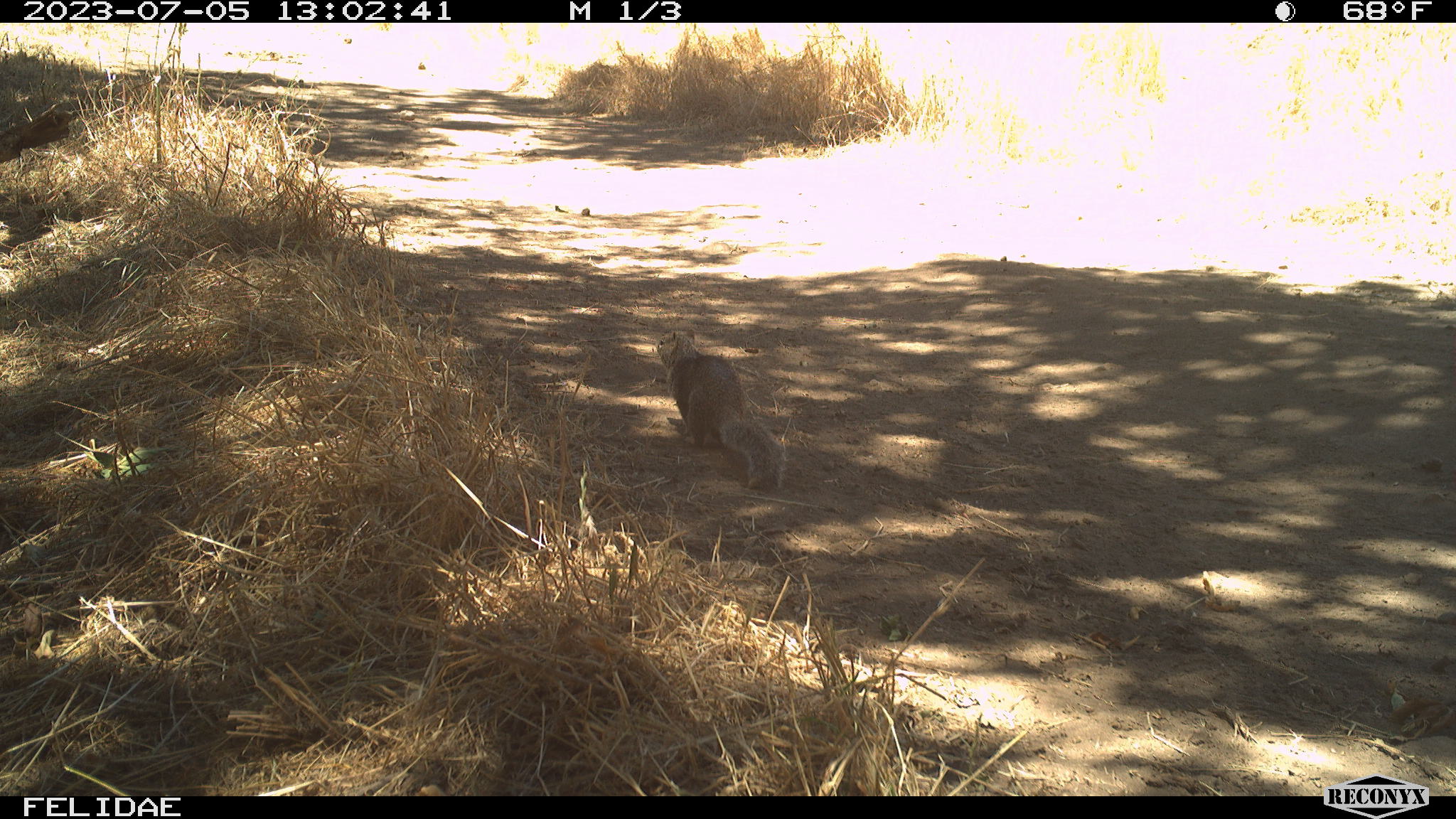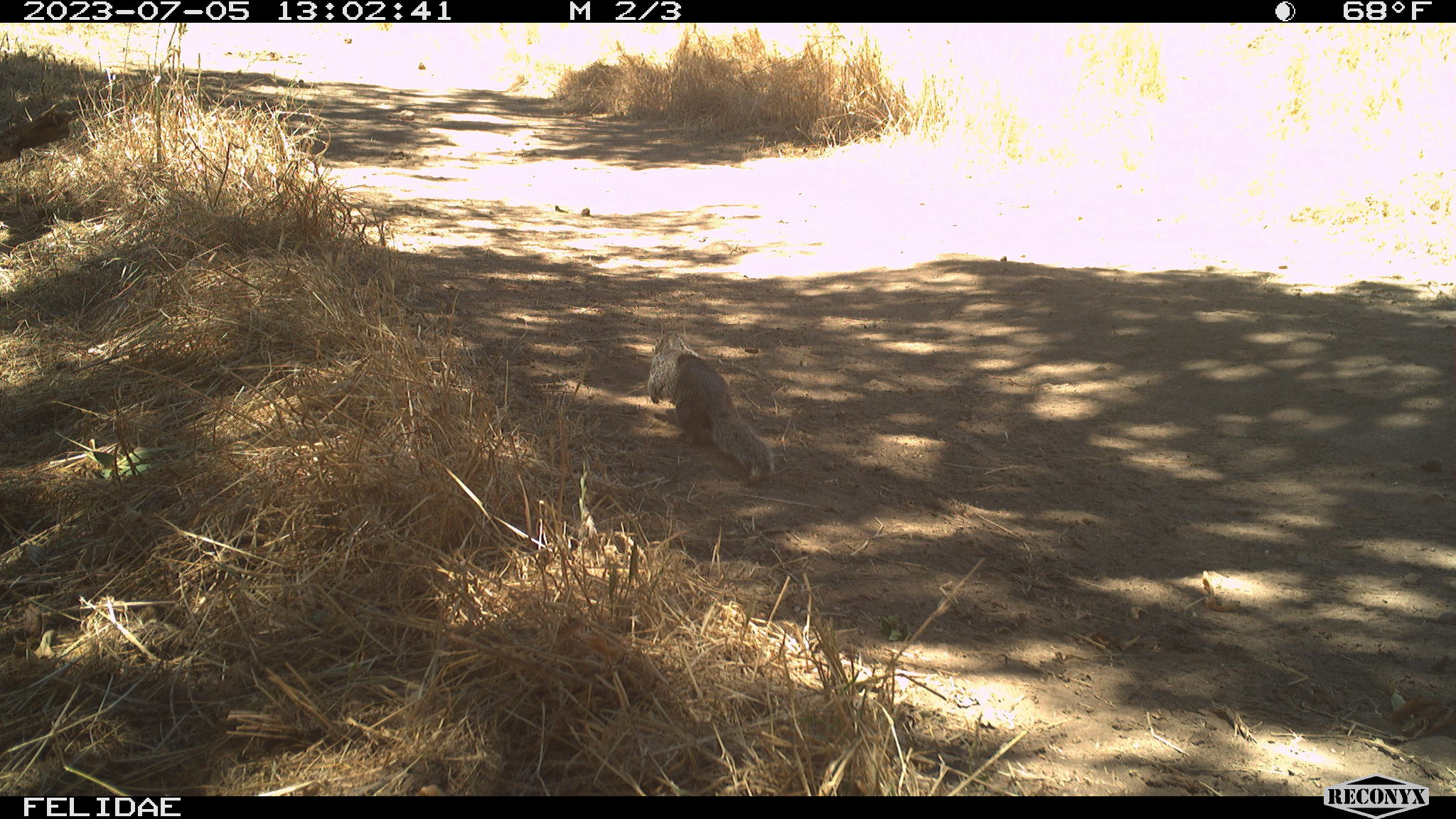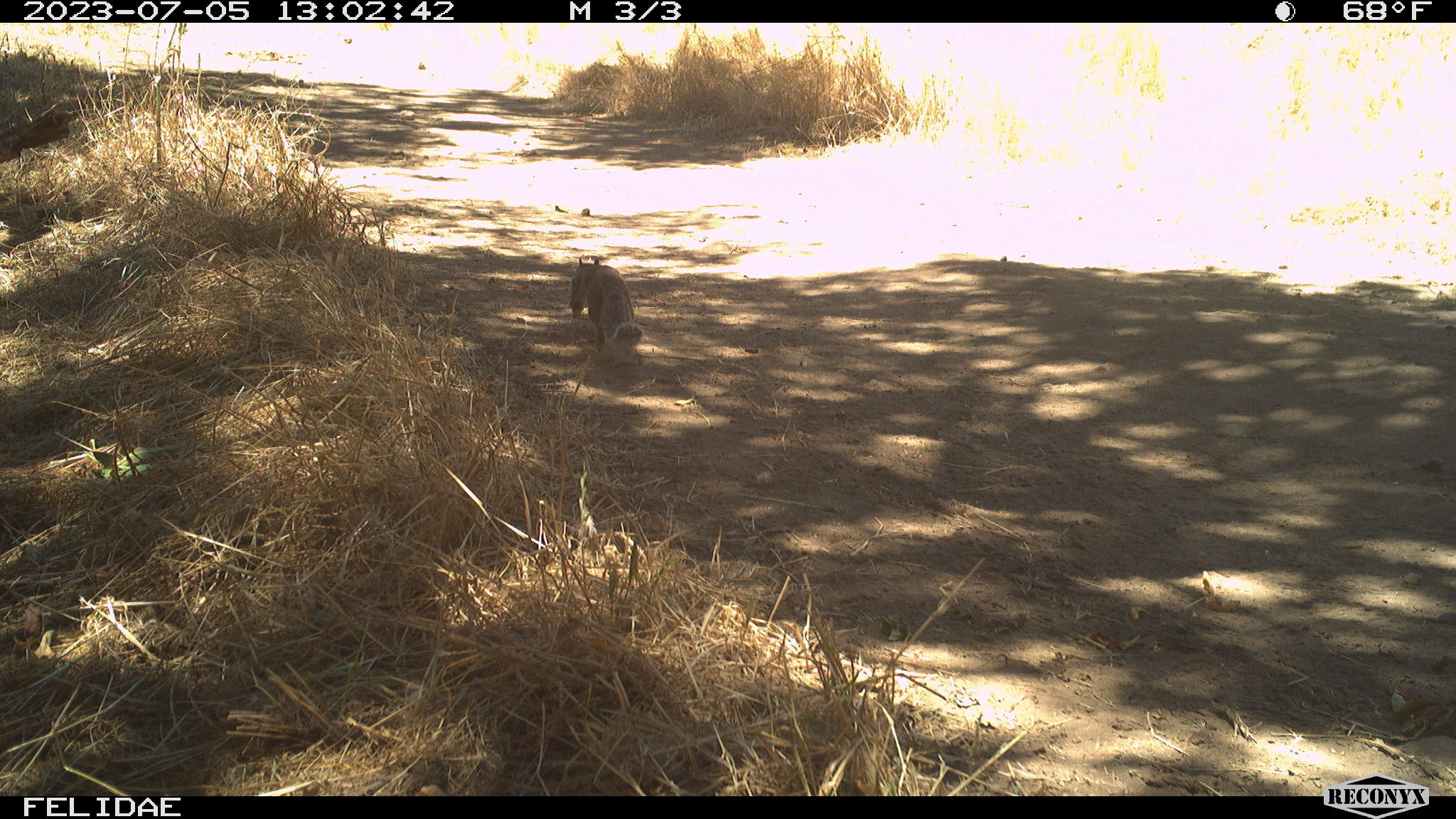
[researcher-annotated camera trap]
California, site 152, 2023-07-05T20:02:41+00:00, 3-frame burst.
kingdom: Animalia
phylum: Chordata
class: Mammalia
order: Rodentia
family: Sciuridae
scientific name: Sciuridae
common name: squirrel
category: unknown squirrel